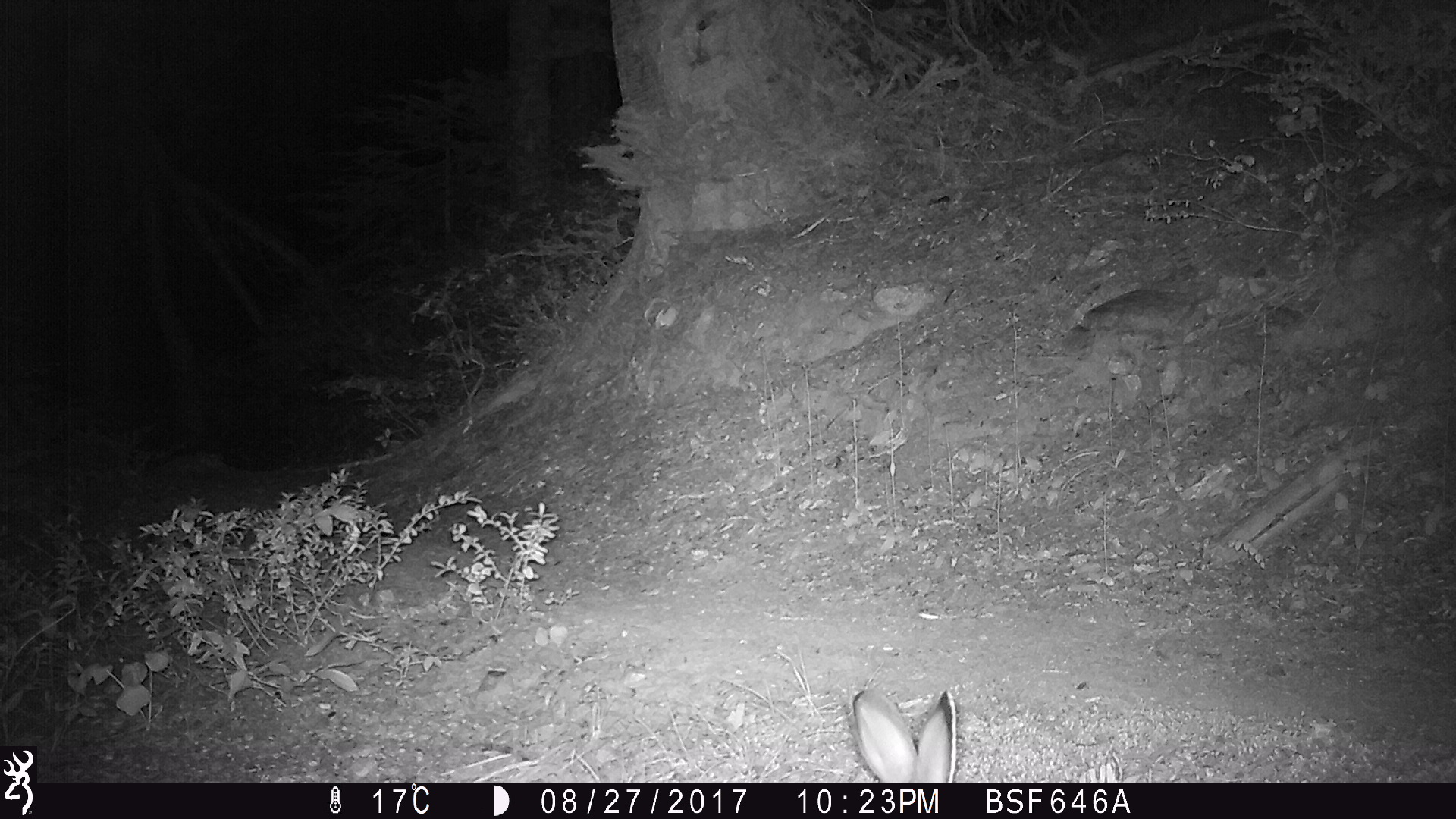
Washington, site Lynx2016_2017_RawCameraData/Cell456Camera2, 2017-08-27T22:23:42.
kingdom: Animalia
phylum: Chordata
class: Mammalia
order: Lagomorpha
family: Leporidae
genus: Lepus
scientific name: Lepus americanus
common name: snowshoe hare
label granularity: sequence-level